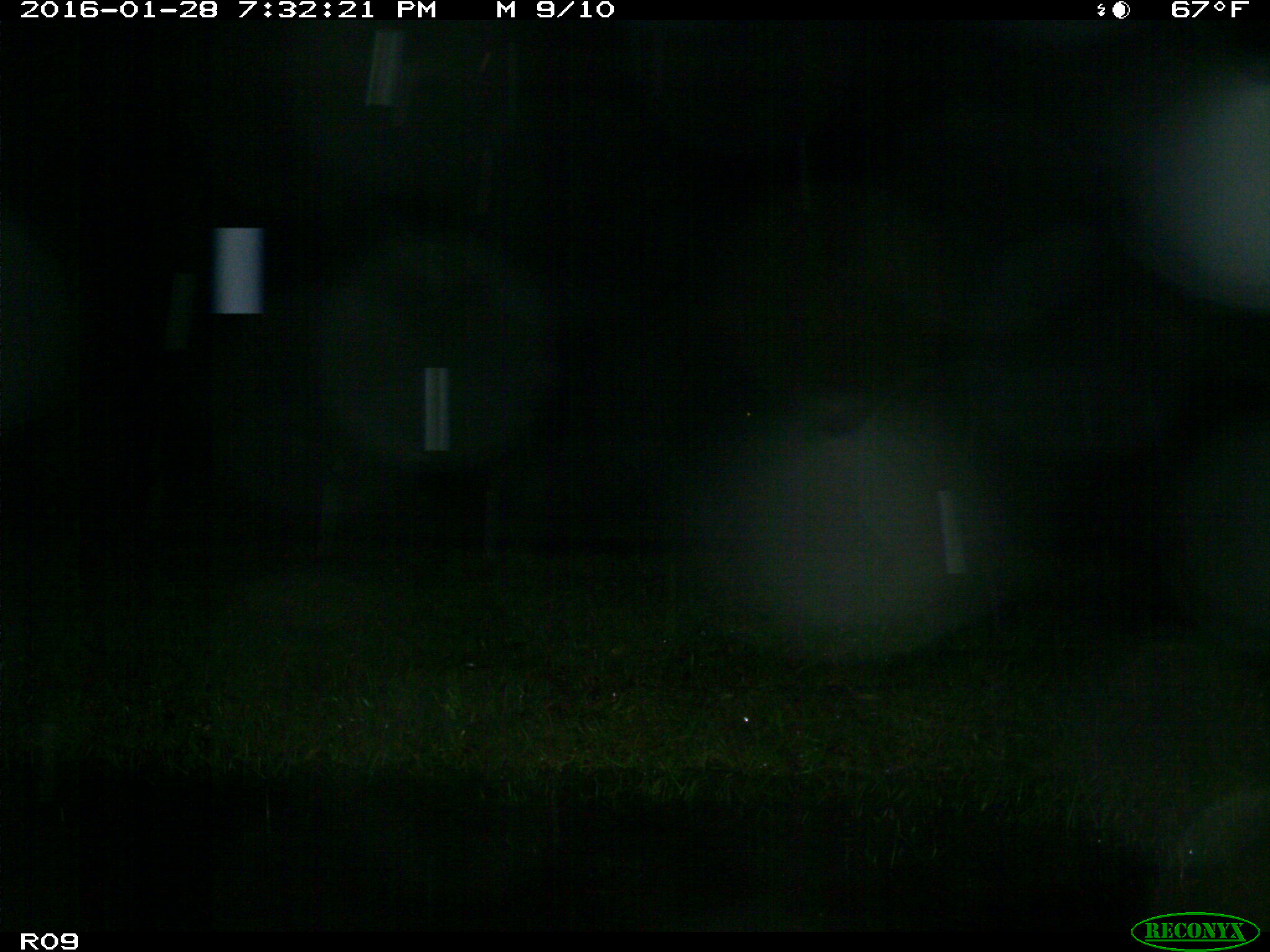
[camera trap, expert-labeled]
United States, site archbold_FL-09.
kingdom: Animalia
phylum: Chordata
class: Mammalia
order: Artiodactyla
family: Bovidae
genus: Bos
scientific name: Bos taurus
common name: domestic cow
Bos taurus (domestic cow).